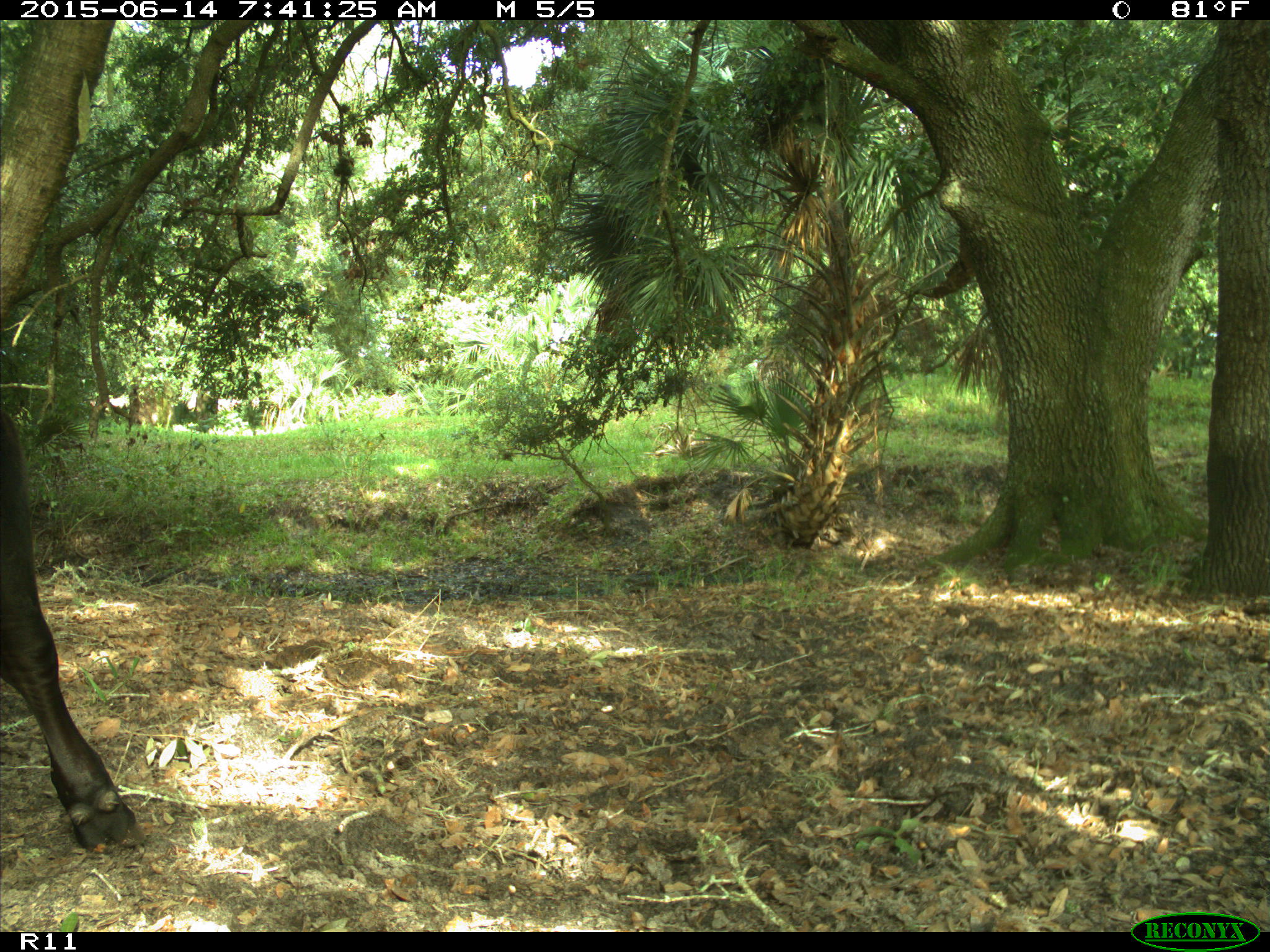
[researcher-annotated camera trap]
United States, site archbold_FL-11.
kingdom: Animalia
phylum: Chordata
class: Mammalia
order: Artiodactyla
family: Bovidae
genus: Bos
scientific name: Bos taurus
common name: domestic cow